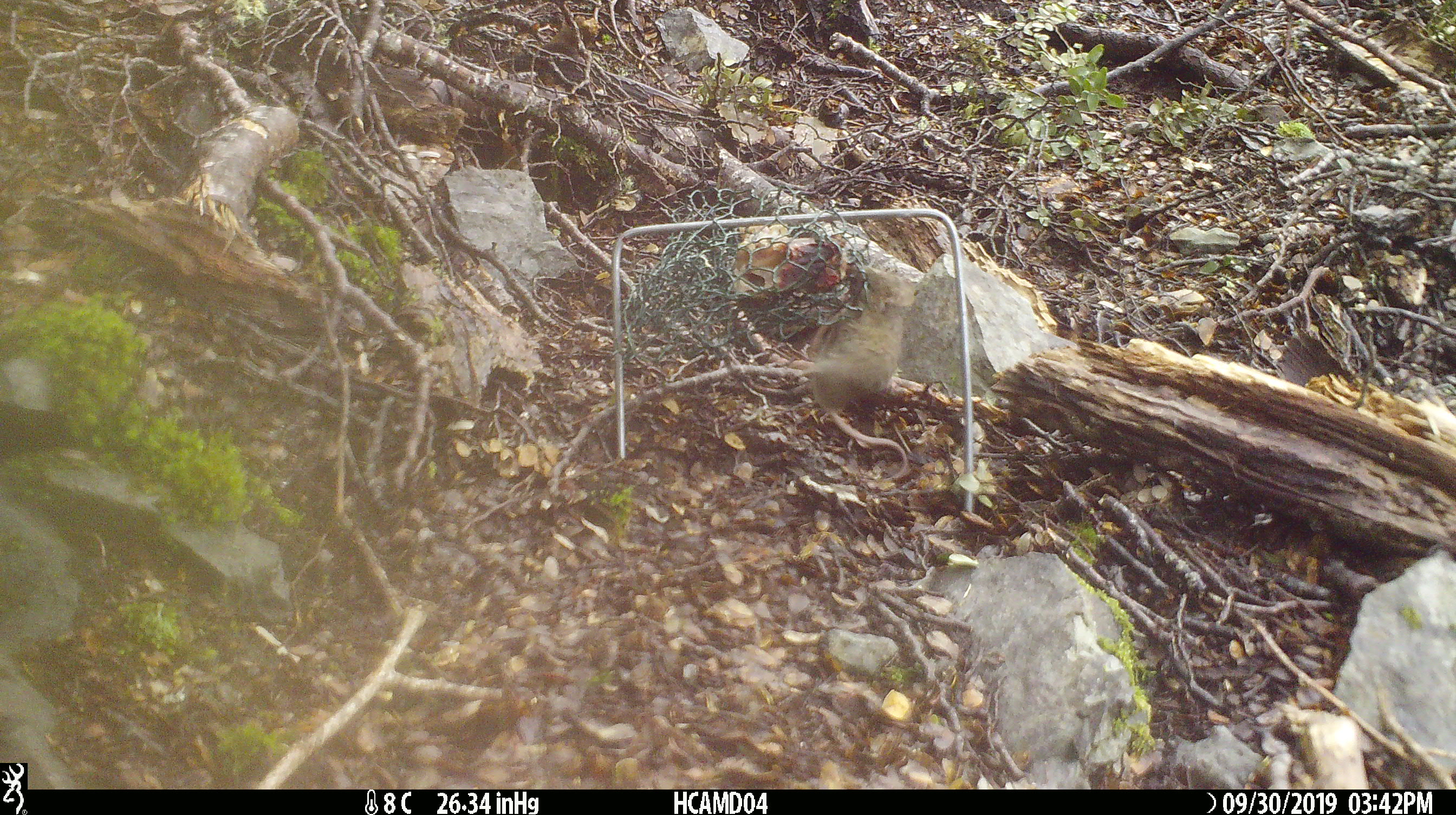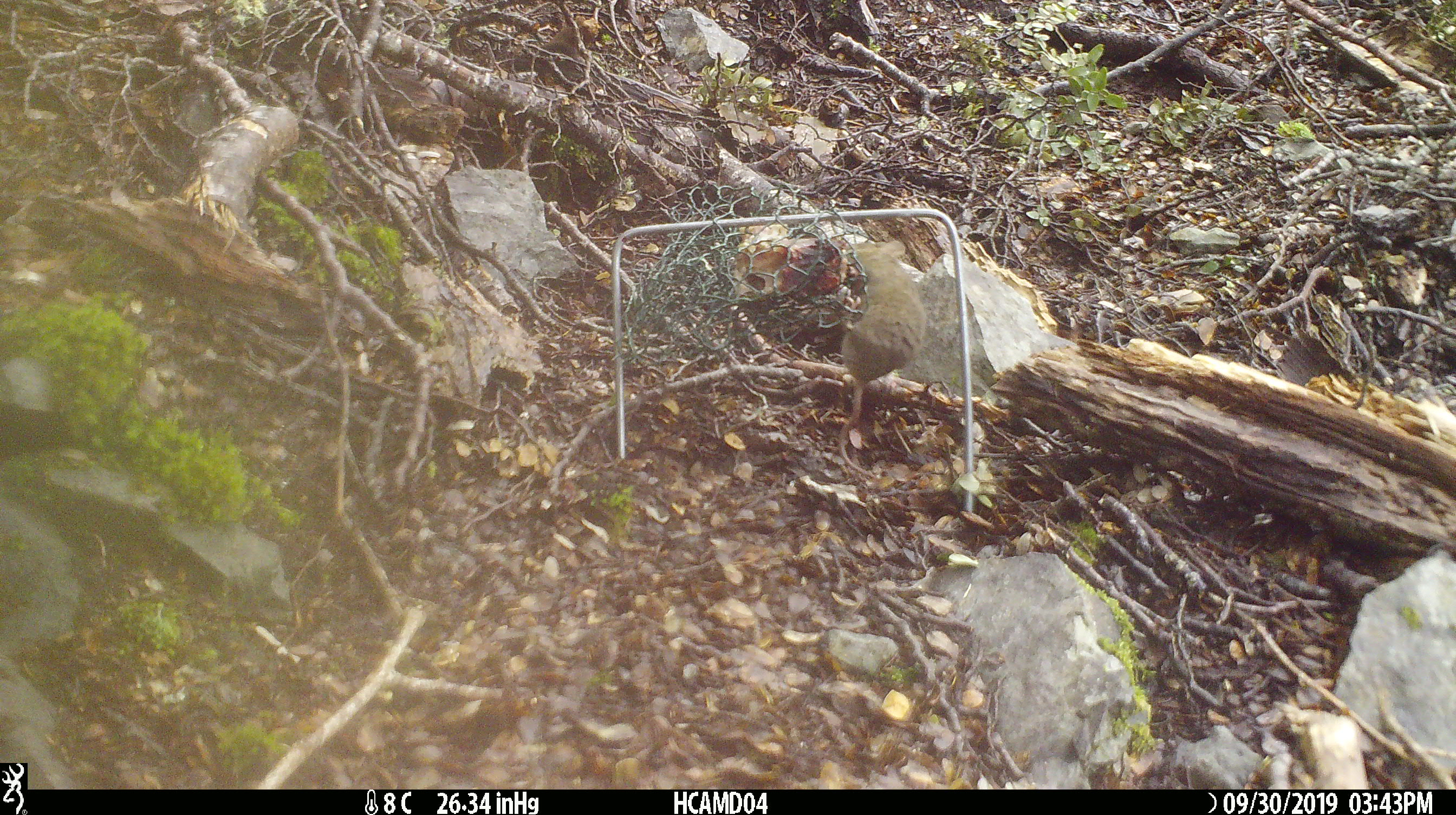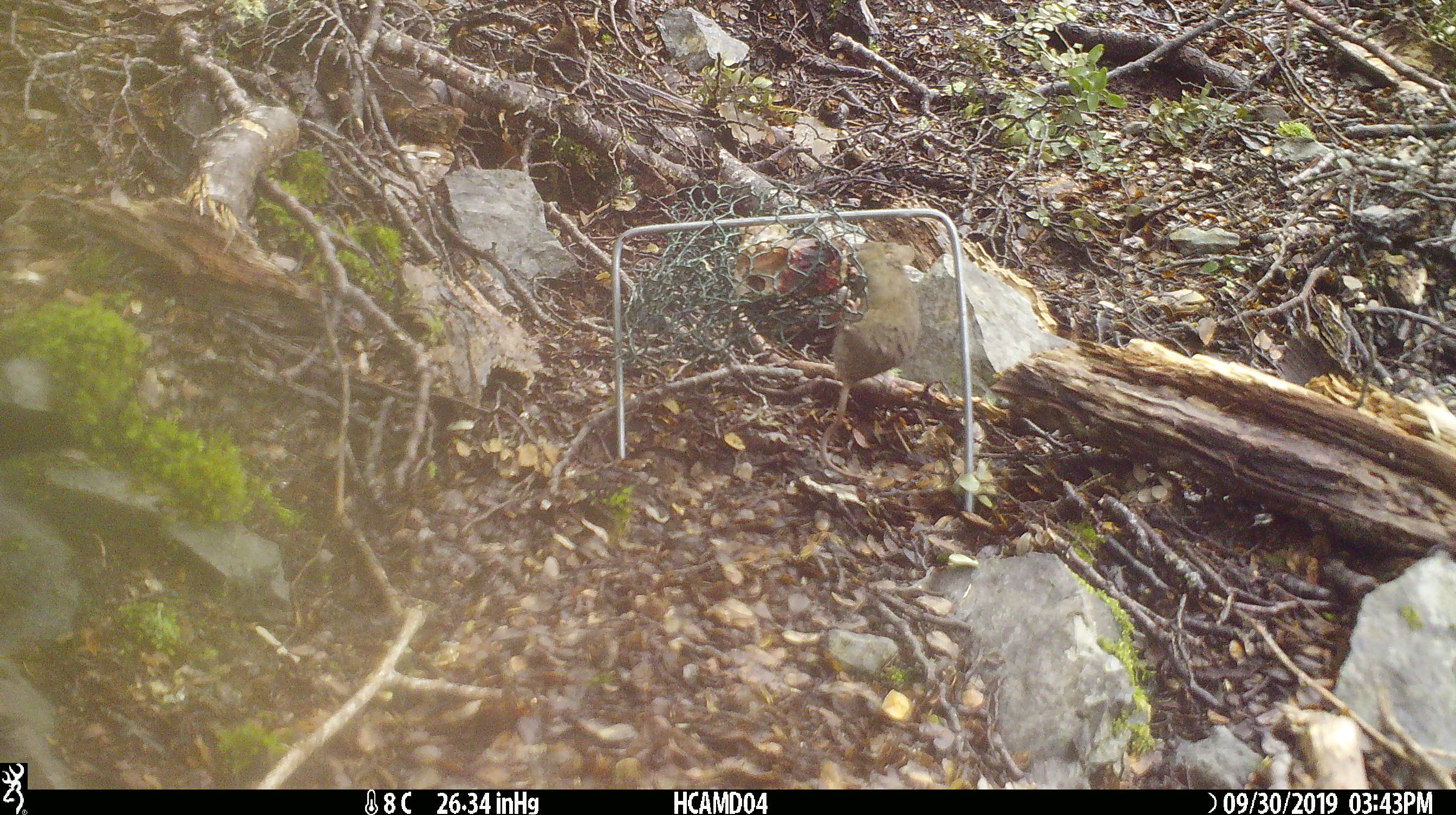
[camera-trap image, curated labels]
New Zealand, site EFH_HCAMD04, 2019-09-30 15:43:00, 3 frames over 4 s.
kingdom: Animalia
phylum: Chordata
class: Mammalia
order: Rodentia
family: Muridae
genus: Mus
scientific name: Mus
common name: mouse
Mouse (Mus).